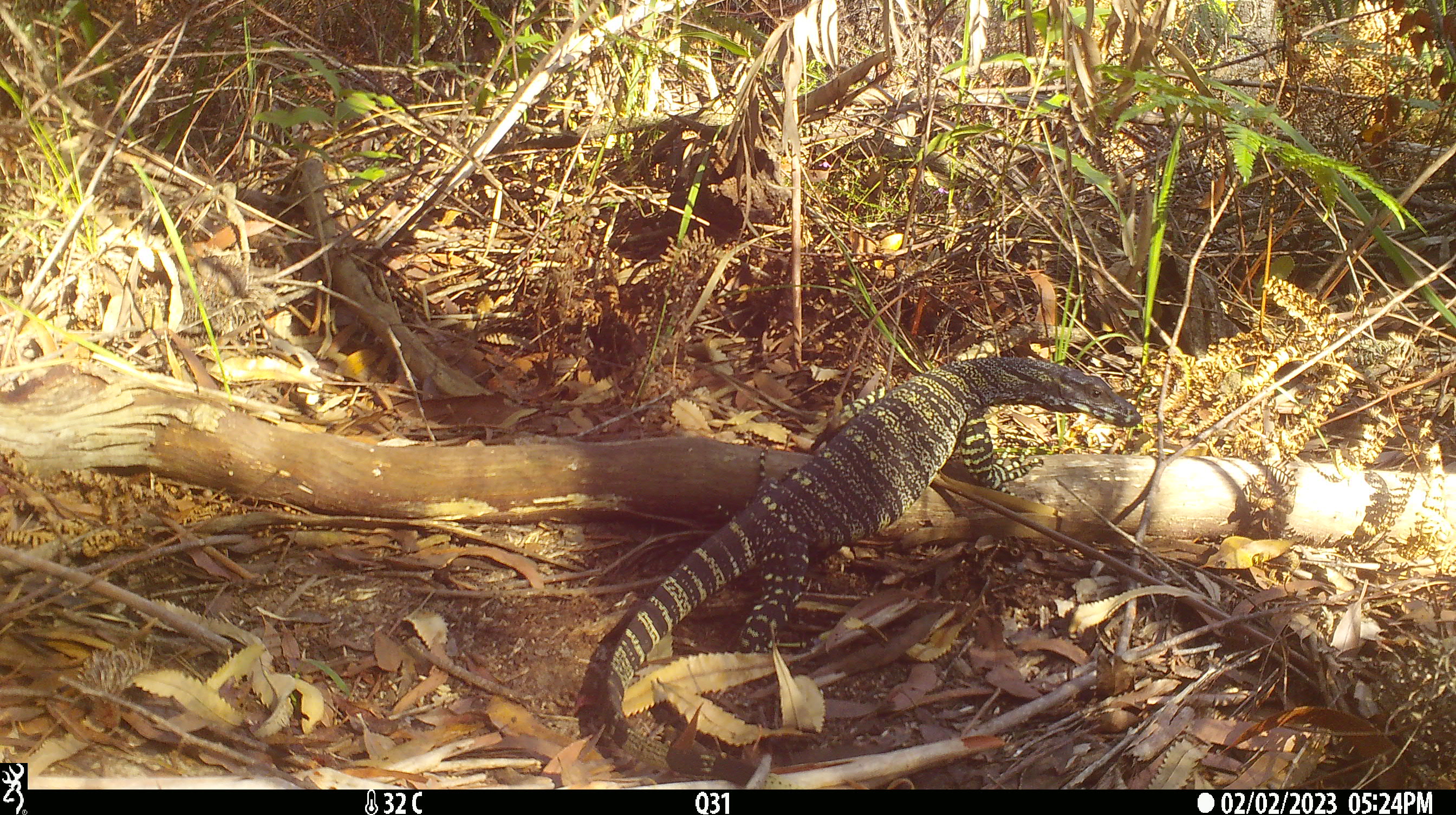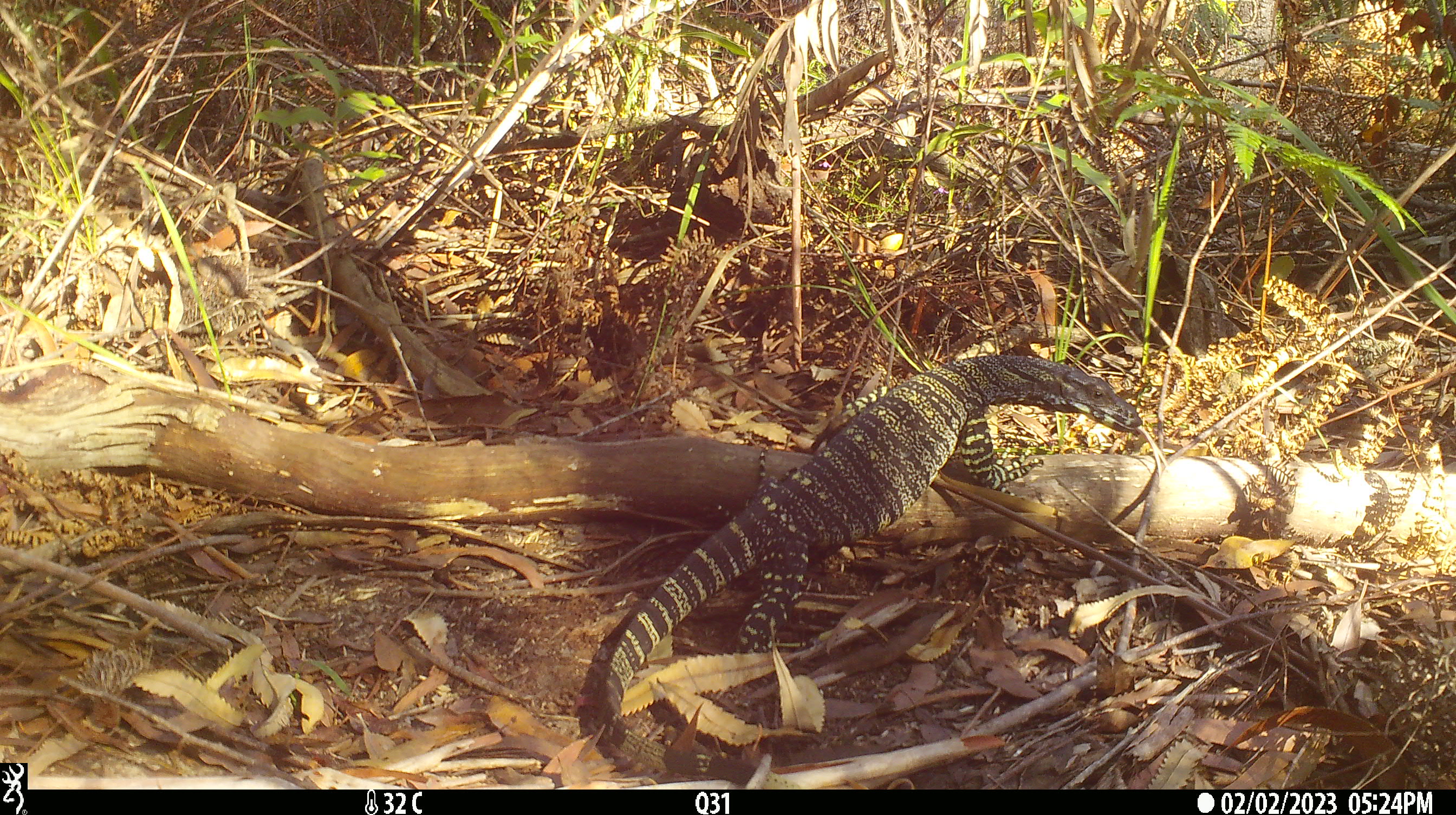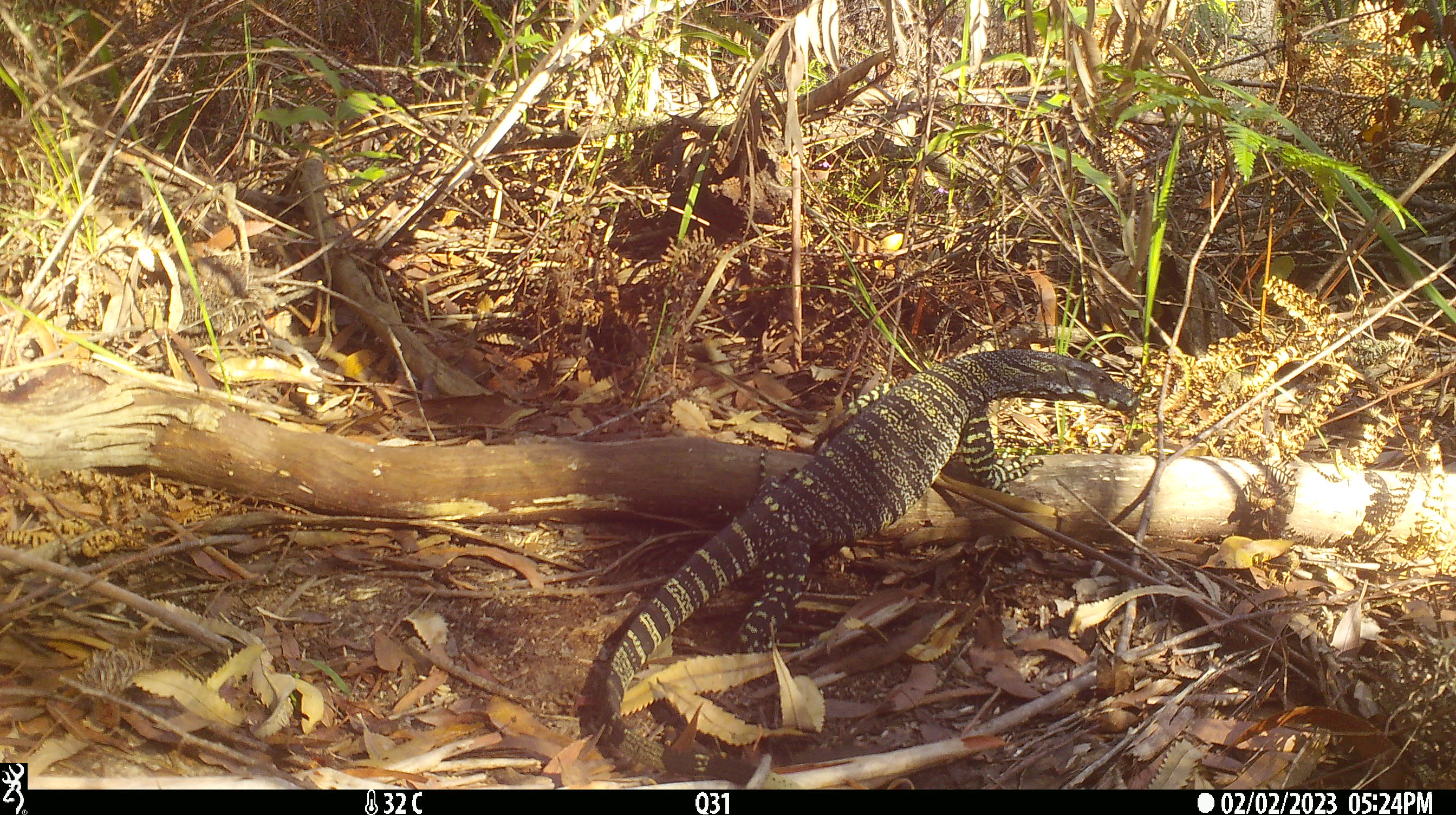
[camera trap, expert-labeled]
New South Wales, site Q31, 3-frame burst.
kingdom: Animalia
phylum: Chordata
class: Reptilia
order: Squamata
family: Varanidae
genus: Varanus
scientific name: Varanus varius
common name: lace monitor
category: goanna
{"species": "goanna (lace monitor) (Varanus varius)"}